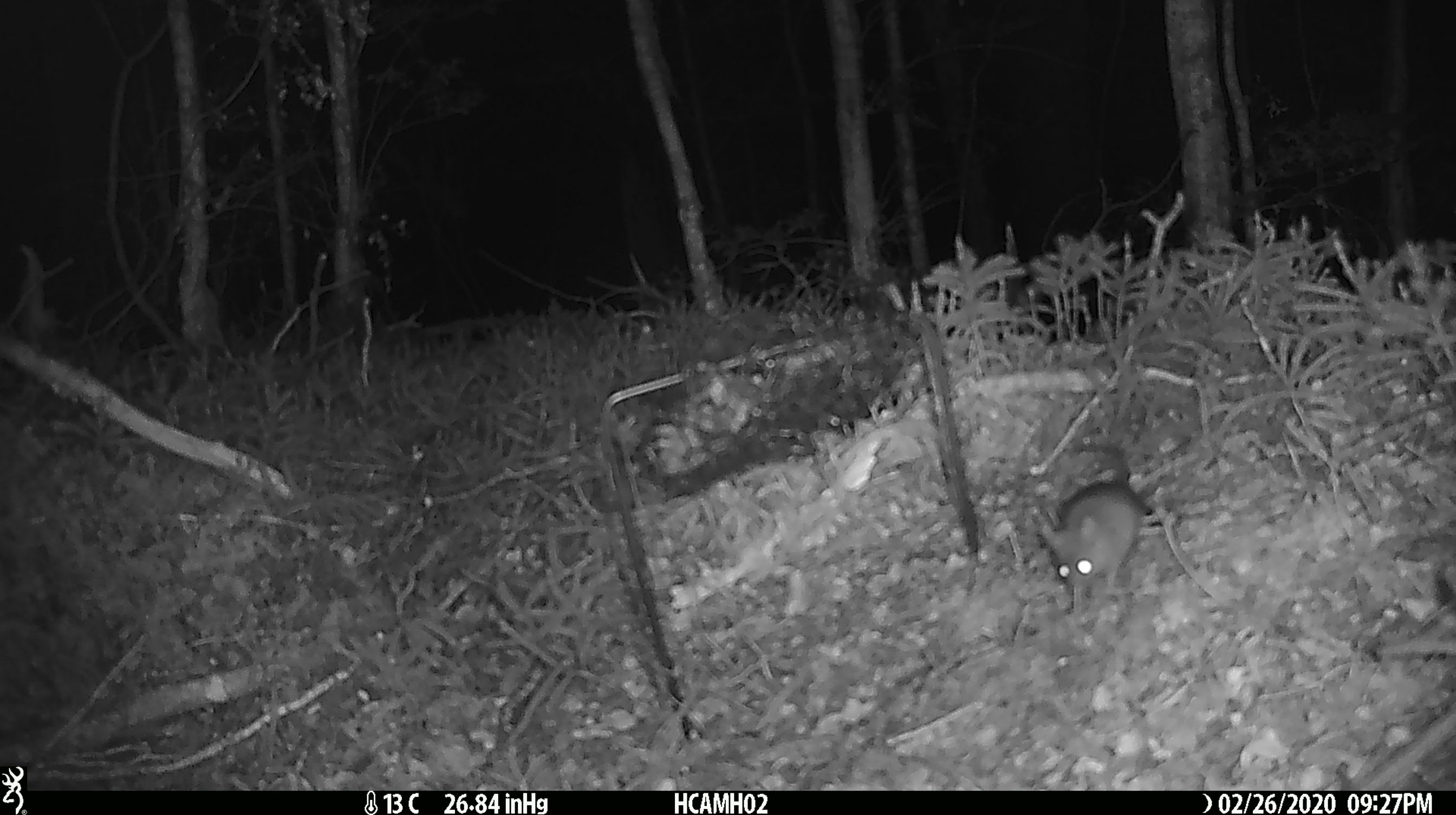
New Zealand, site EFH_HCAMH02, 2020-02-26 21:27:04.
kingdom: Animalia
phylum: Chordata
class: Mammalia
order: Rodentia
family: Muridae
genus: Mus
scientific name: Mus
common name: mouse